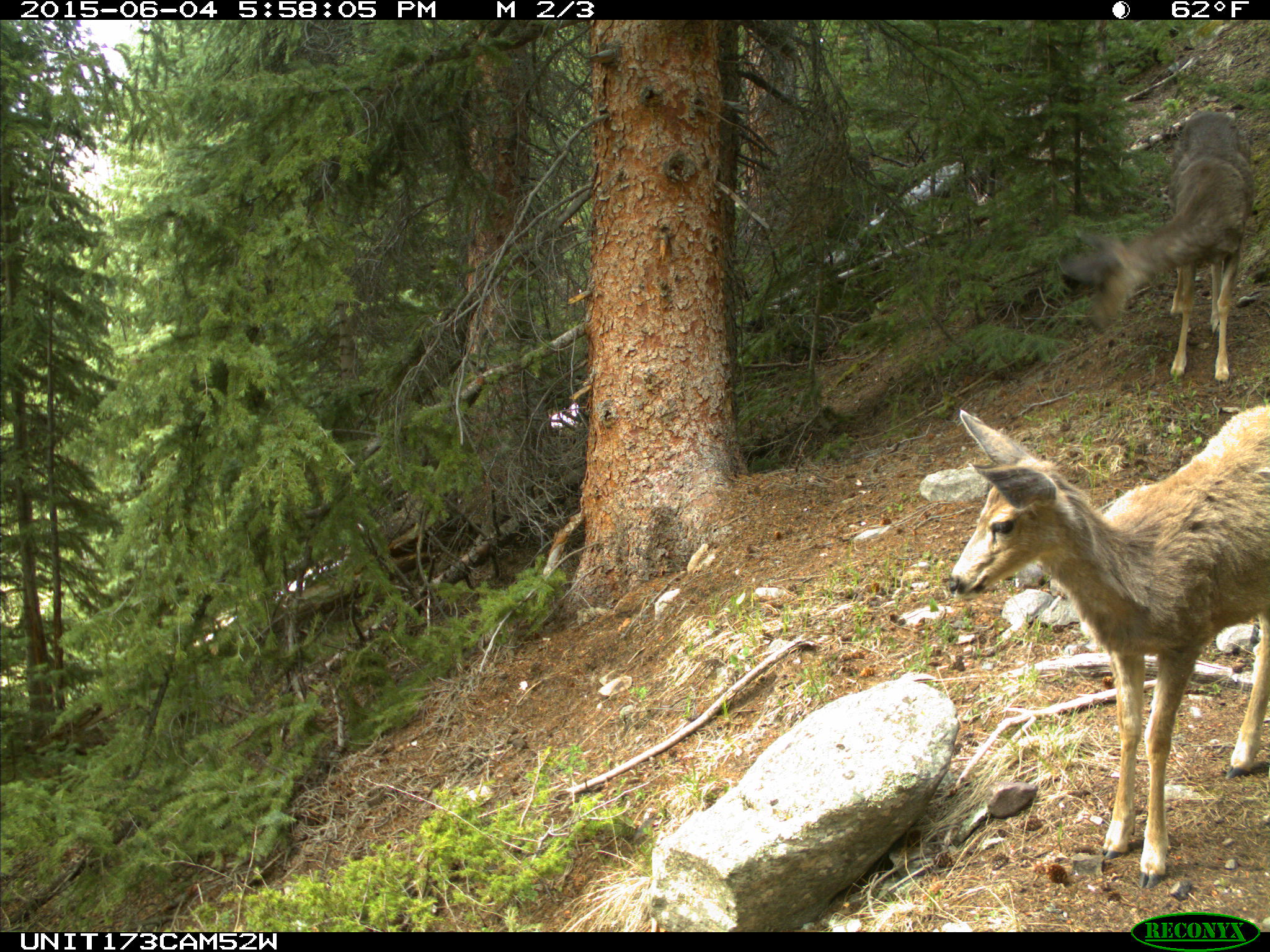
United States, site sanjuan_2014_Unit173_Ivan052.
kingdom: Animalia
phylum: Chordata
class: Mammalia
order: Artiodactyla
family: Cervidae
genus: Odocoileus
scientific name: Odocoileus hemionus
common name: mule deer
Odocoileus hemionus (mule deer).